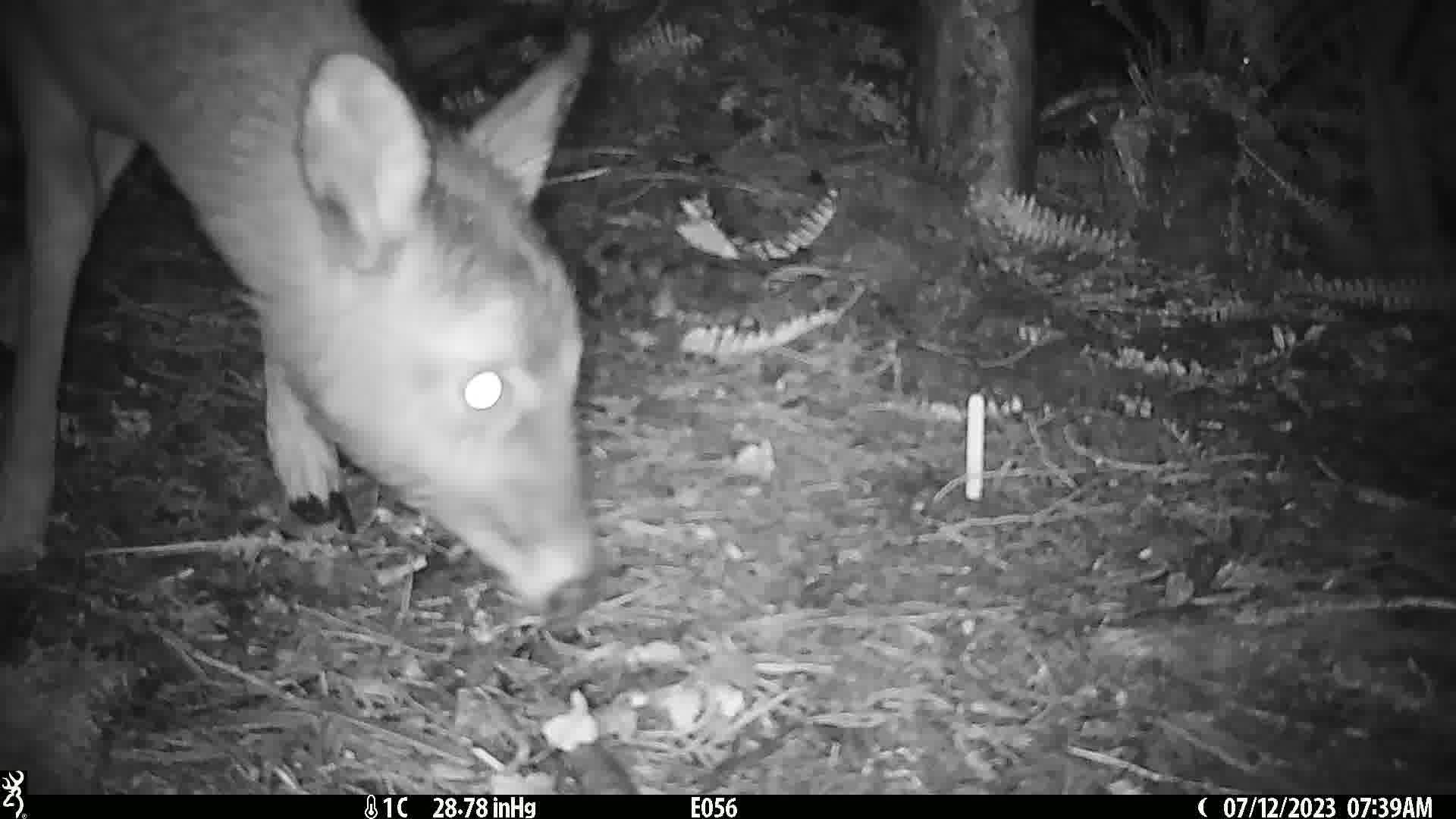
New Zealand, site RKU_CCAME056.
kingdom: Animalia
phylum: Chordata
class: Mammalia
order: Artiodactyla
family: Cervidae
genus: Odocoileus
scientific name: Odocoileus virginianus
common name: white-tailed deer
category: white tailed deer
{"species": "white tailed deer (white-tailed deer) (Odocoileus virginianus)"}